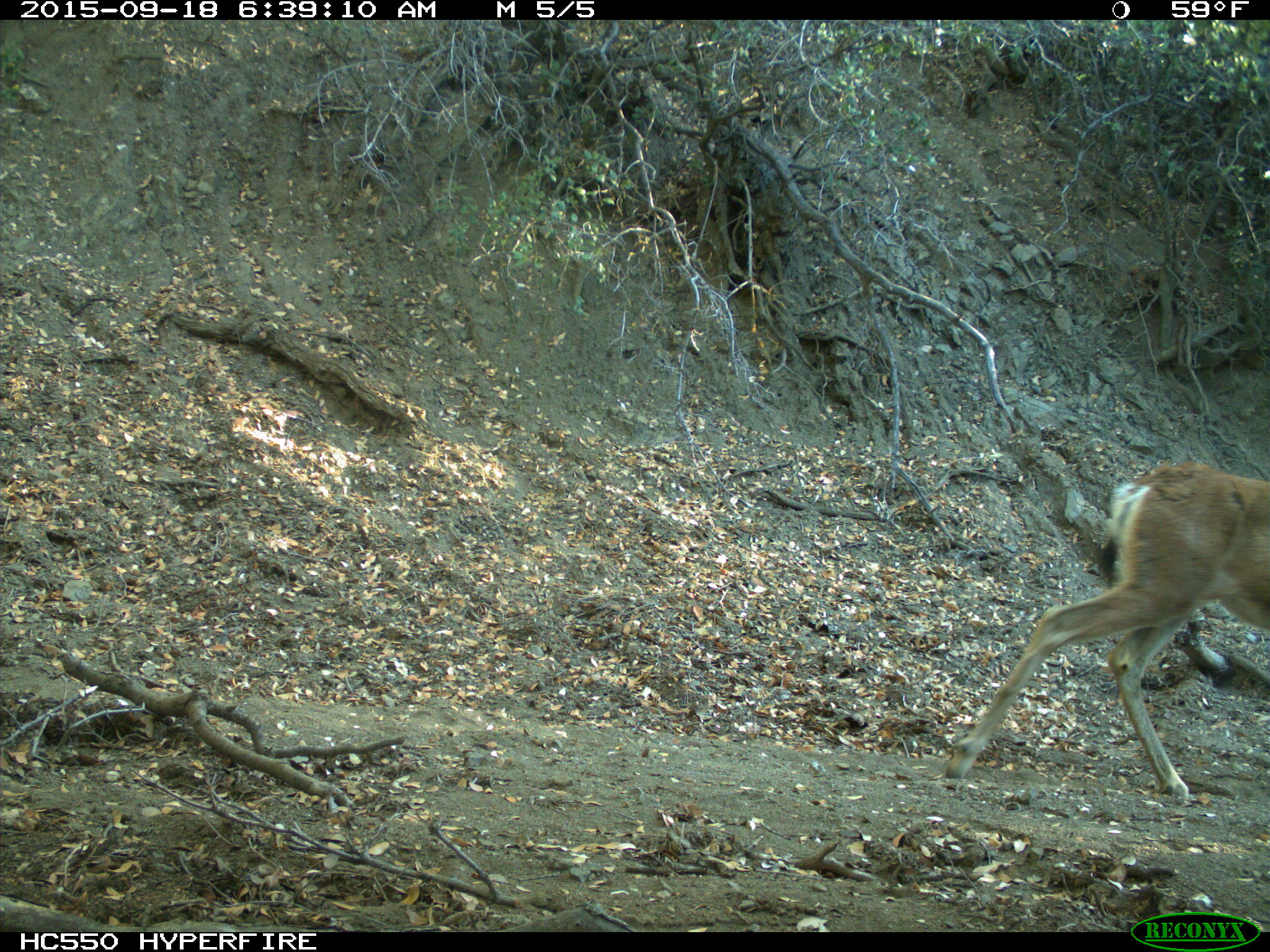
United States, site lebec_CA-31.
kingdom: Animalia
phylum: Chordata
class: Mammalia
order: Artiodactyla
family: Cervidae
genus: Odocoileus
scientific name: Odocoileus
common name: deer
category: unidentified deer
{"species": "unidentified deer (deer) (Odocoileus)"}